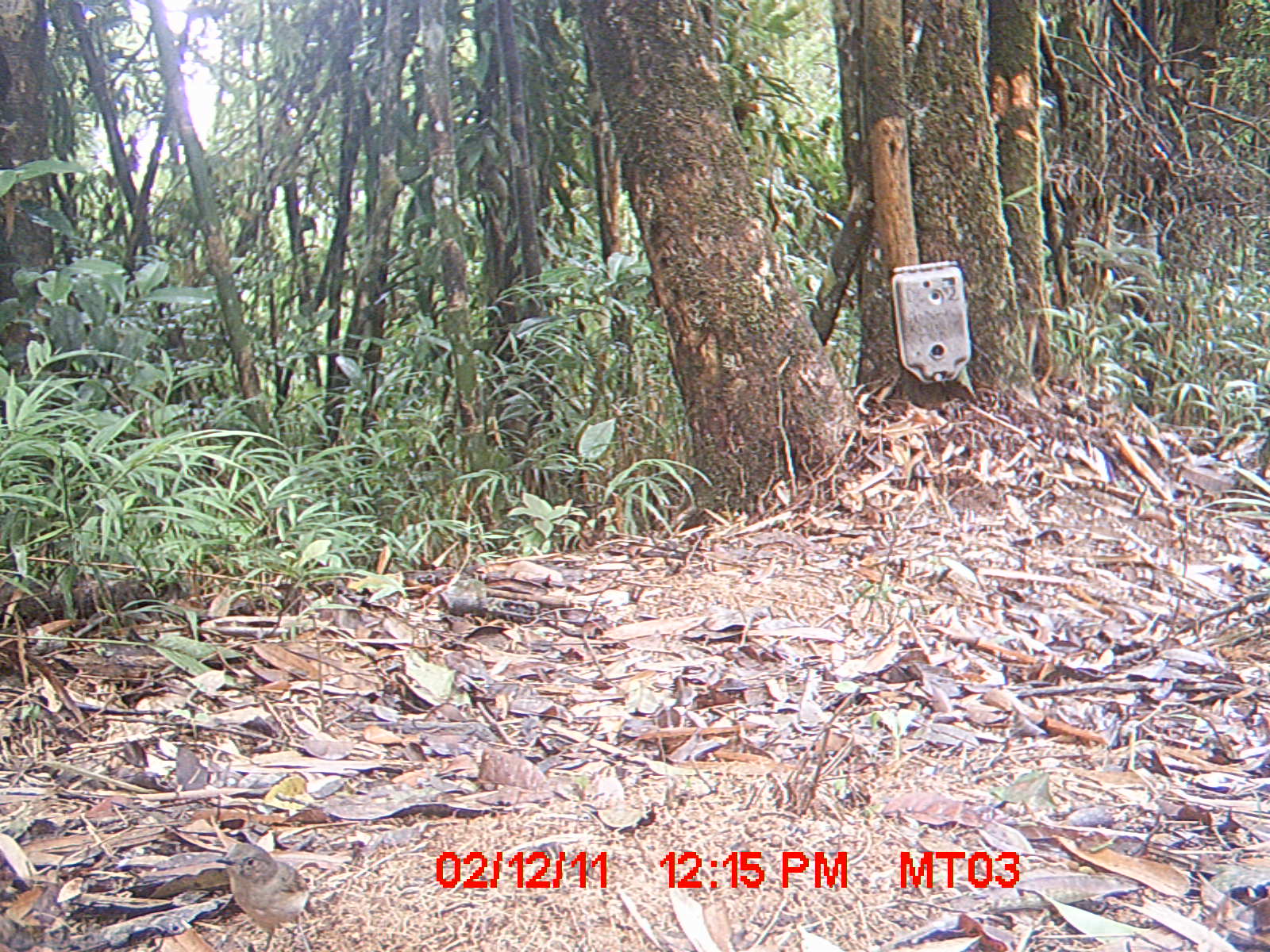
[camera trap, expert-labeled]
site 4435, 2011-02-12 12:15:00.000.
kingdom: Animalia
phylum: Chordata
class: Aves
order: Passeriformes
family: Muscicapidae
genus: Saxicola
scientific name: Saxicola tectes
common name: réunion stonechat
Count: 2.